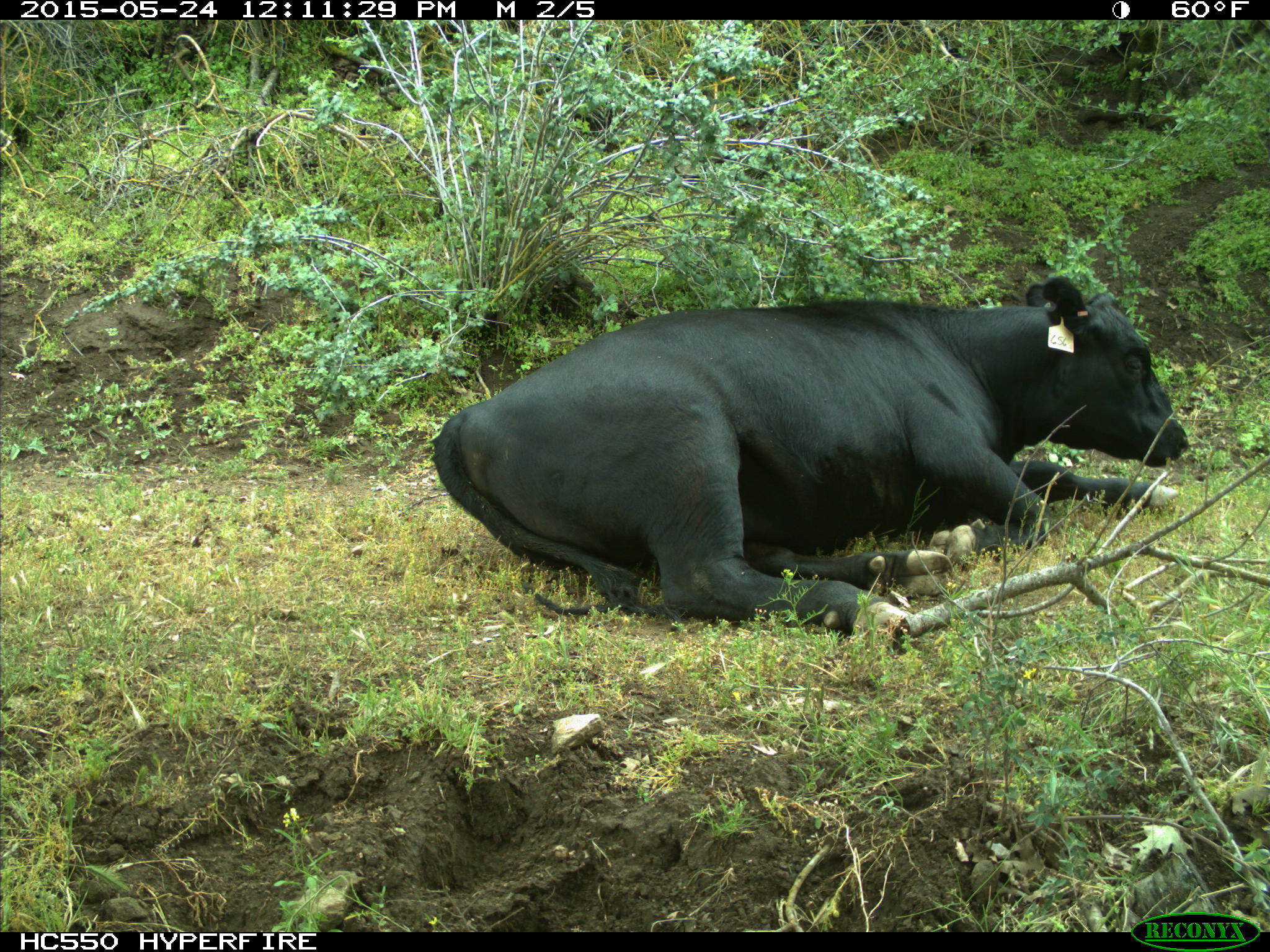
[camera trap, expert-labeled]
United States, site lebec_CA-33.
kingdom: Animalia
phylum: Chordata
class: Mammalia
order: Artiodactyla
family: Bovidae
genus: Bos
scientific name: Bos taurus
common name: domestic cow